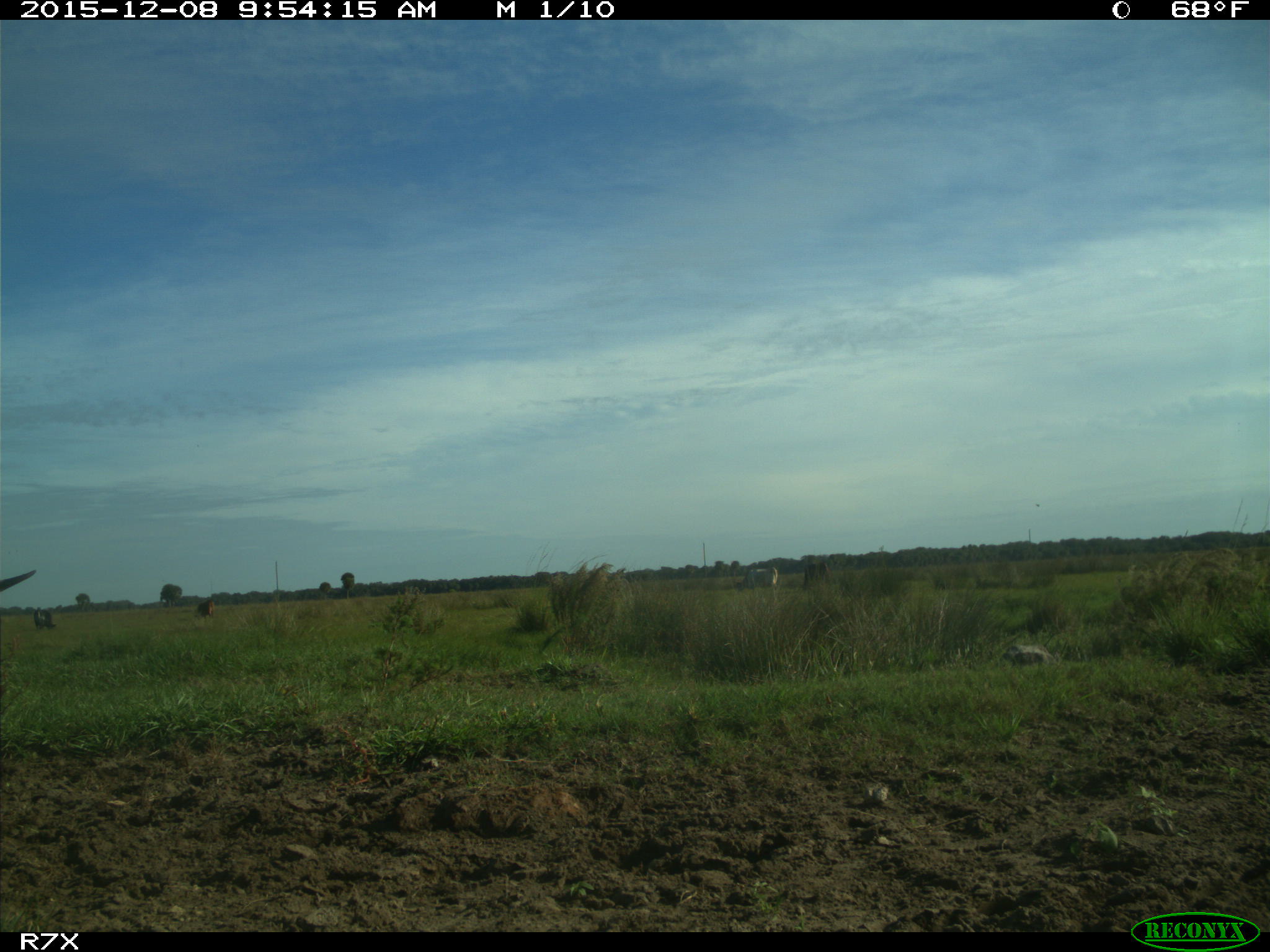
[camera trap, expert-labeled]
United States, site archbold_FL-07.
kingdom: Animalia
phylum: Chordata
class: Mammalia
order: Artiodactyla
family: Bovidae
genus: Bos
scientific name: Bos taurus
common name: domestic cow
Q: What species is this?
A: Bos taurus (domestic cow).